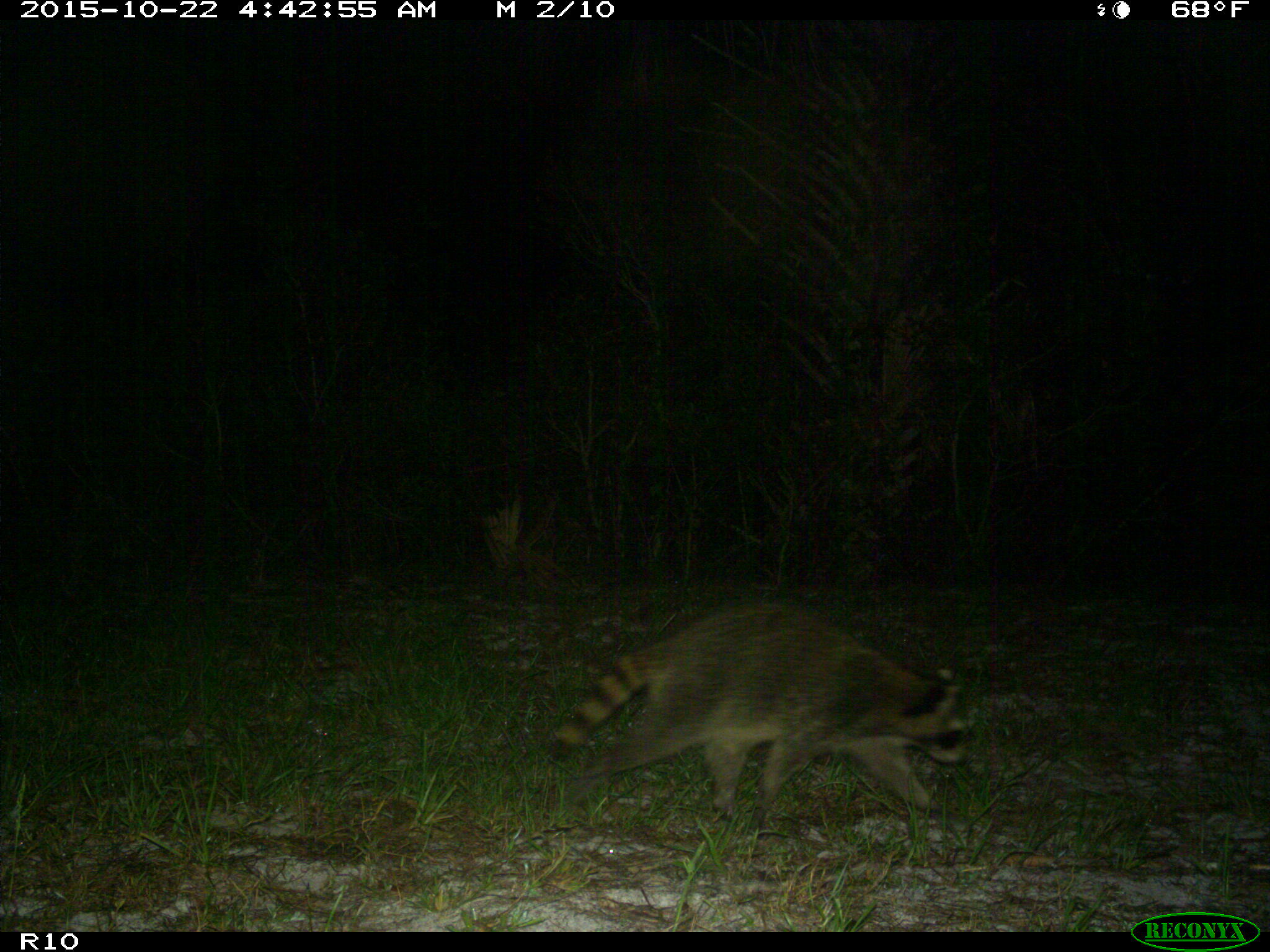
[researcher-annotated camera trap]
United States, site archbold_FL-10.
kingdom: Animalia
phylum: Chordata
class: Mammalia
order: Carnivora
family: Procyonidae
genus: Procyon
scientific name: Procyon lotor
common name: common raccoon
Procyon lotor (common raccoon).